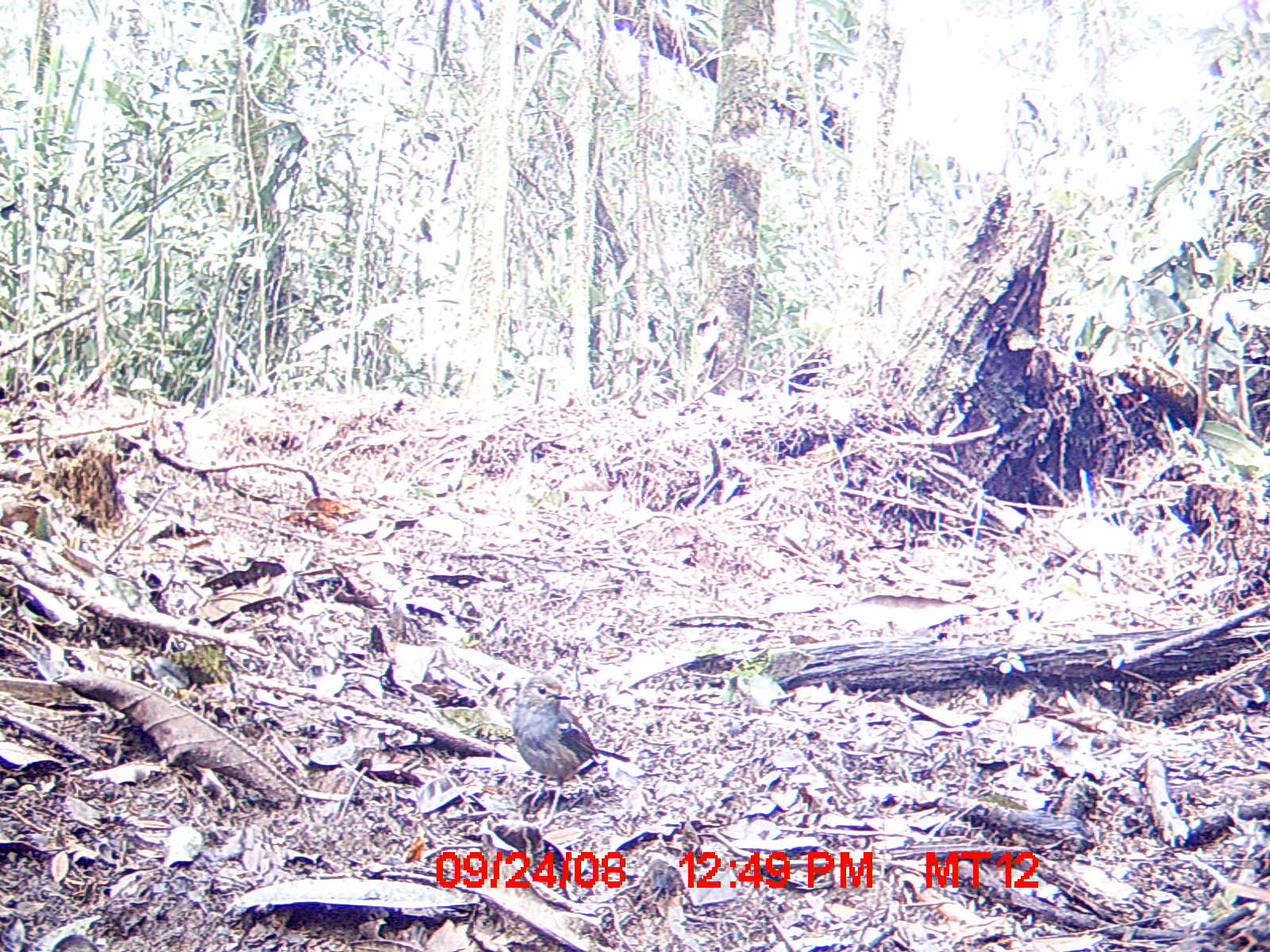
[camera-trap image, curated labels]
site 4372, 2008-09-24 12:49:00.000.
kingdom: Animalia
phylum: Chordata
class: Aves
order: Passeriformes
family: Muscicapidae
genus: Copsychus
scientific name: Copsychus albospecularis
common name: madagascar magpie-robin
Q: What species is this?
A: Copsychus albospecularis (madagascar magpie-robin).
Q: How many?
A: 1.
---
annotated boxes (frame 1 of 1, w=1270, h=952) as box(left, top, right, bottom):
copsychus albospecularis: box(512, 676, 630, 828)